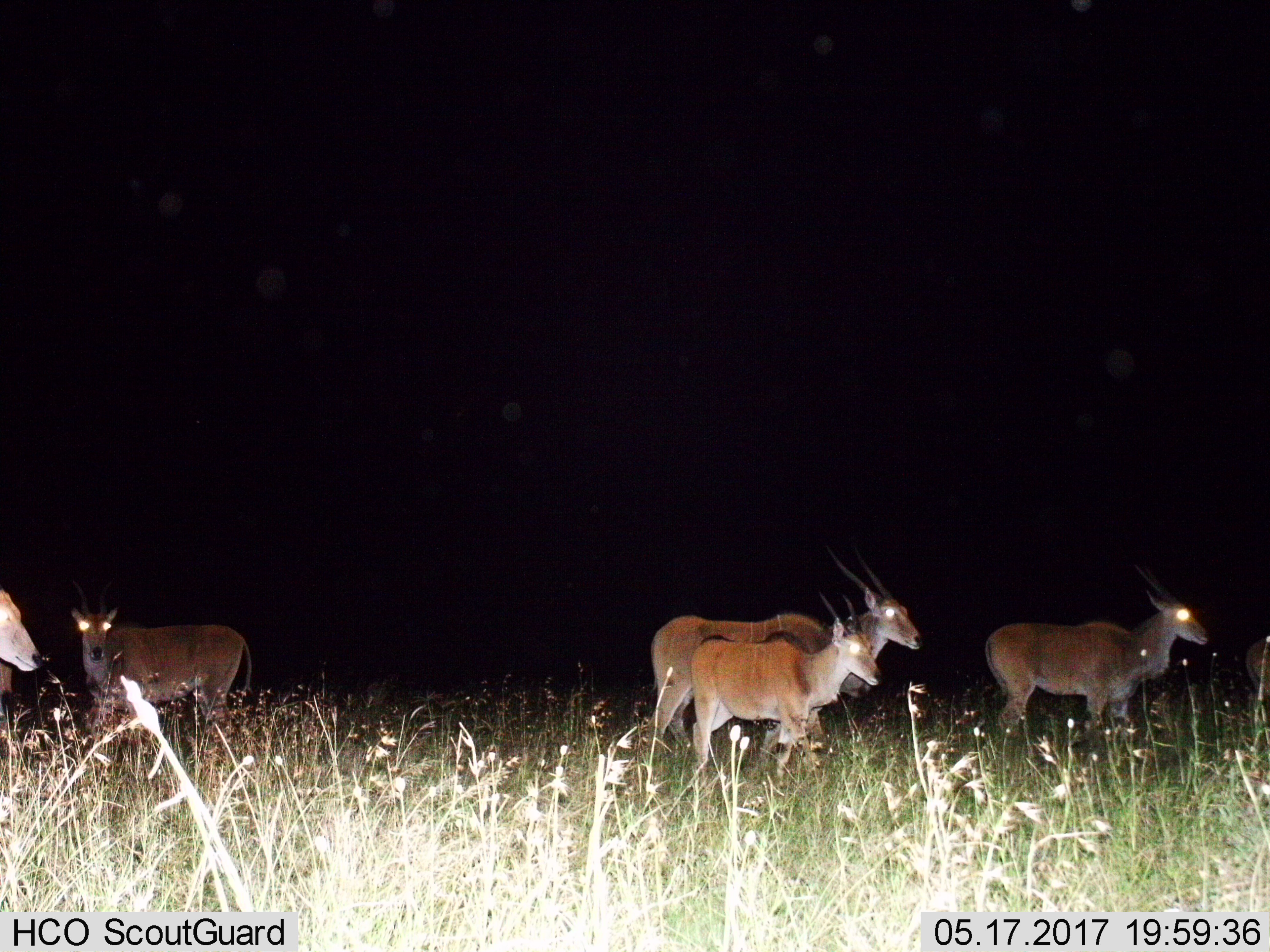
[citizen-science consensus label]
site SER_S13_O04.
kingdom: Animalia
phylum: Chordata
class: Mammalia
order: Artiodactyla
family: Bovidae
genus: Tragelaphus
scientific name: Tragelaphus oryx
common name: eland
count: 6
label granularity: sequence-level